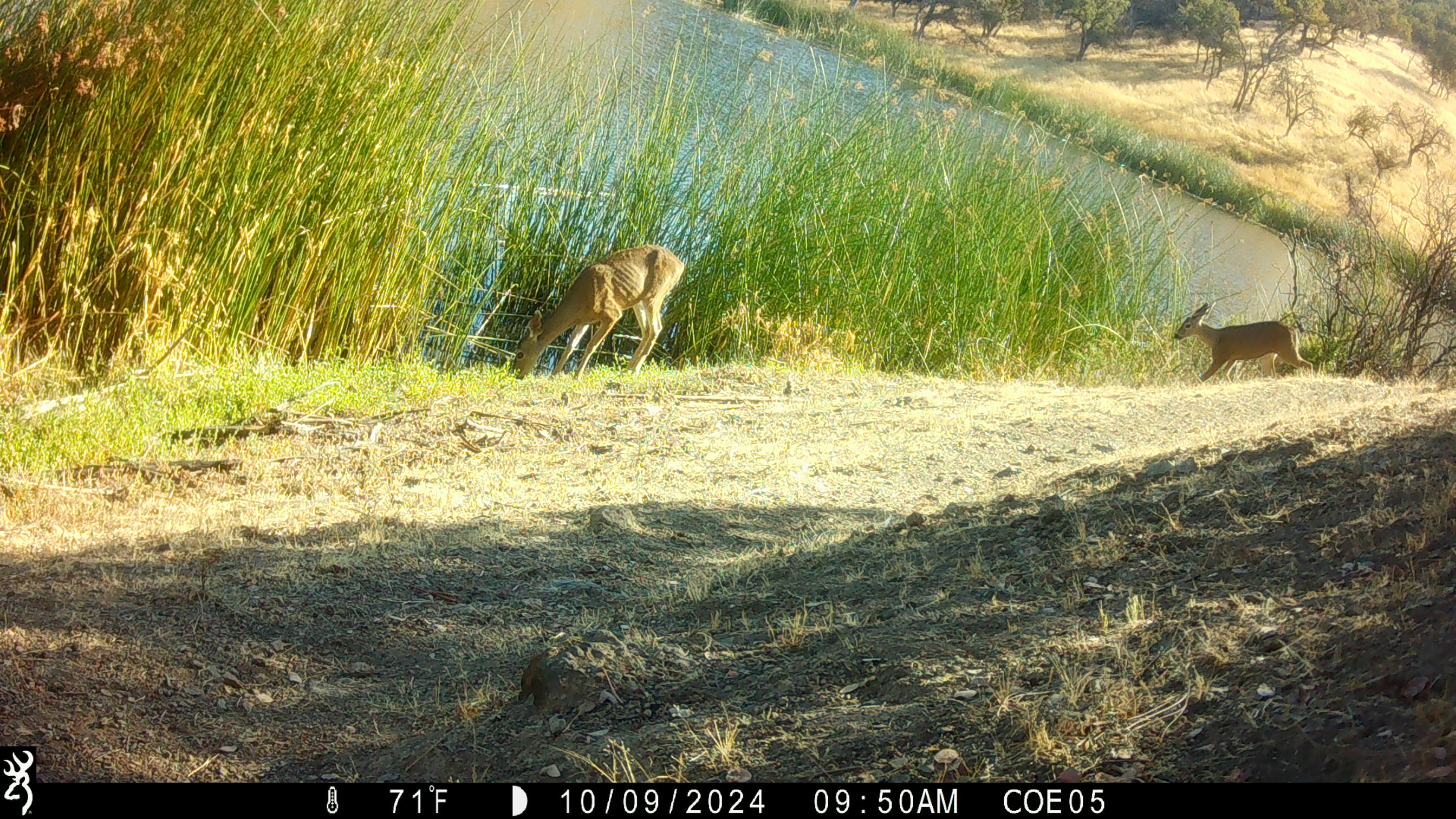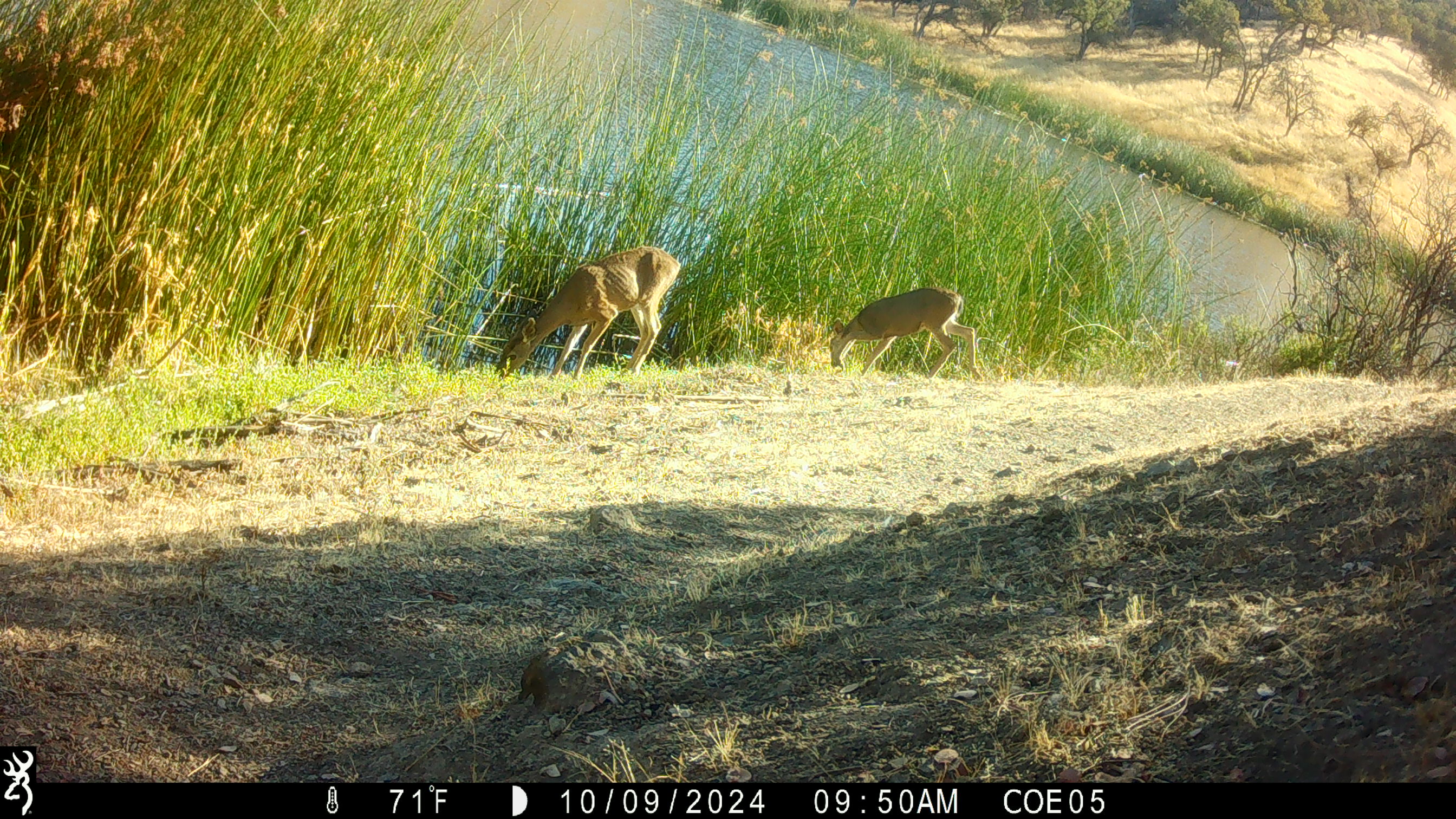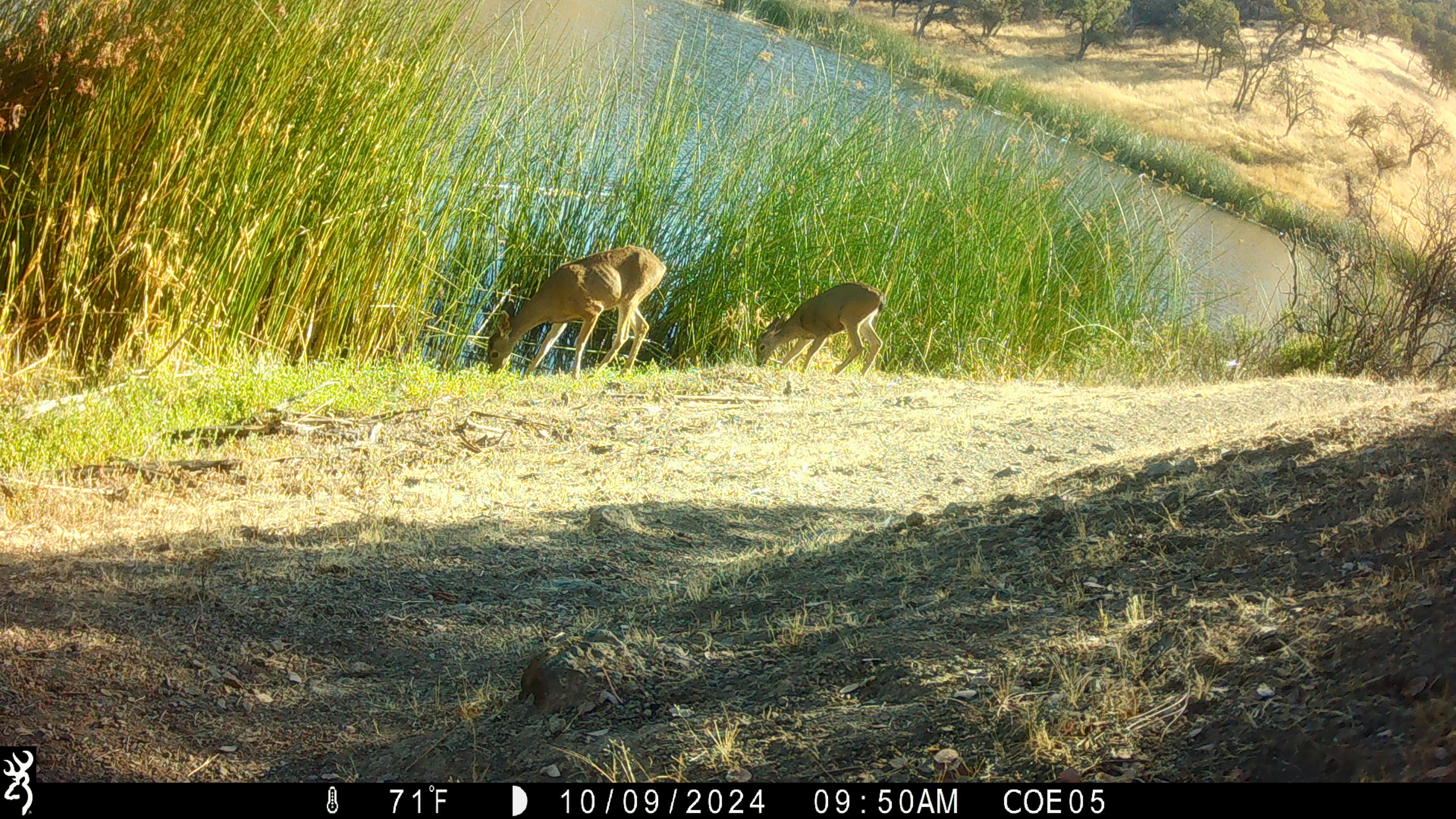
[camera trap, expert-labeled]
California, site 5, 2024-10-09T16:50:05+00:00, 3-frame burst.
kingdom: Animalia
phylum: Chordata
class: Mammalia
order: Artiodactyla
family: Cervidae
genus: Odocoileus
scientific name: Odocoileus hemionus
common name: mule deer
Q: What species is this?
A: Mule deer (Odocoileus hemionus).